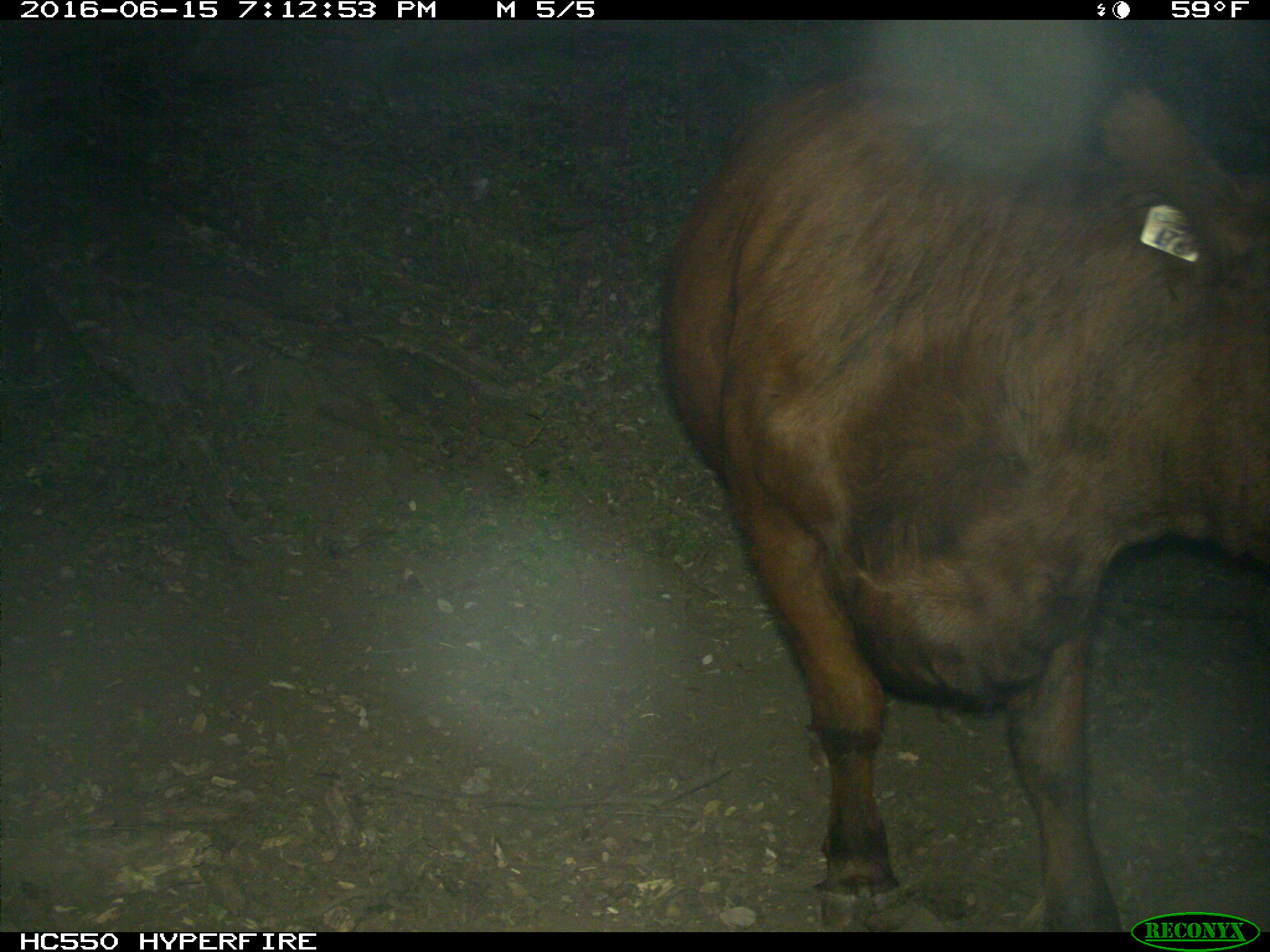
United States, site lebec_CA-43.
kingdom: Animalia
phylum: Chordata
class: Mammalia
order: Artiodactyla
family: Bovidae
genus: Bos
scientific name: Bos taurus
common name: domestic cow